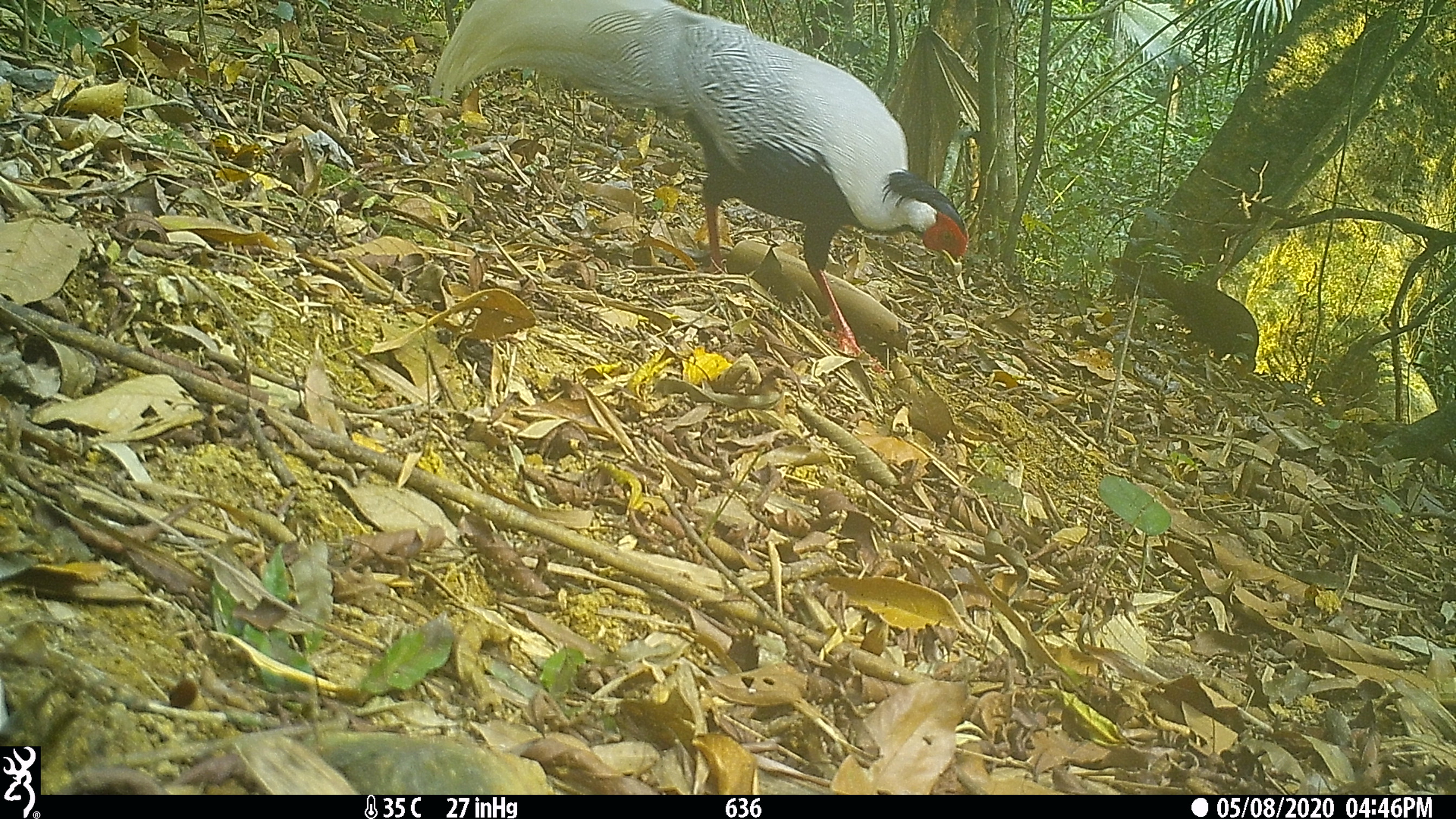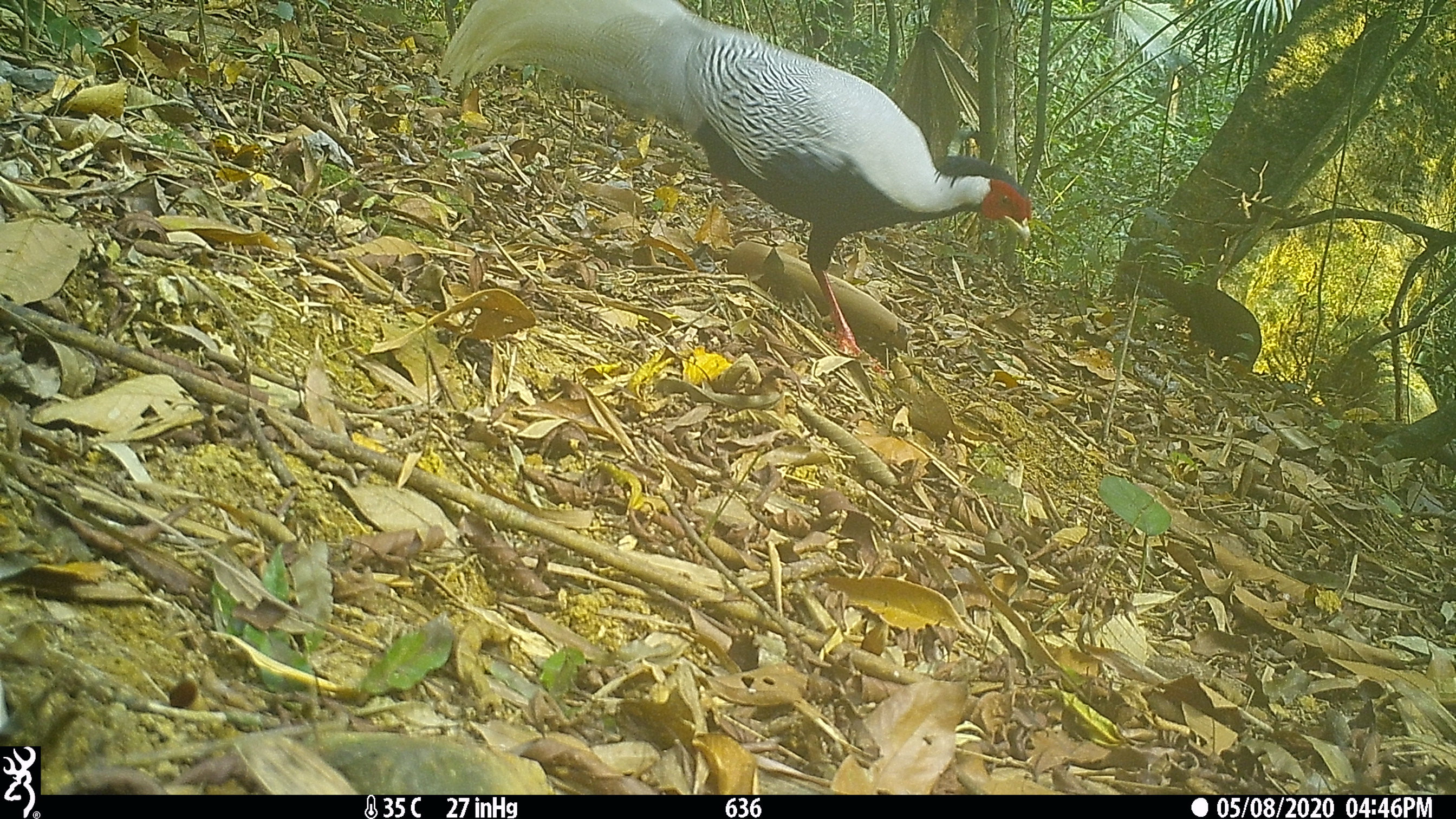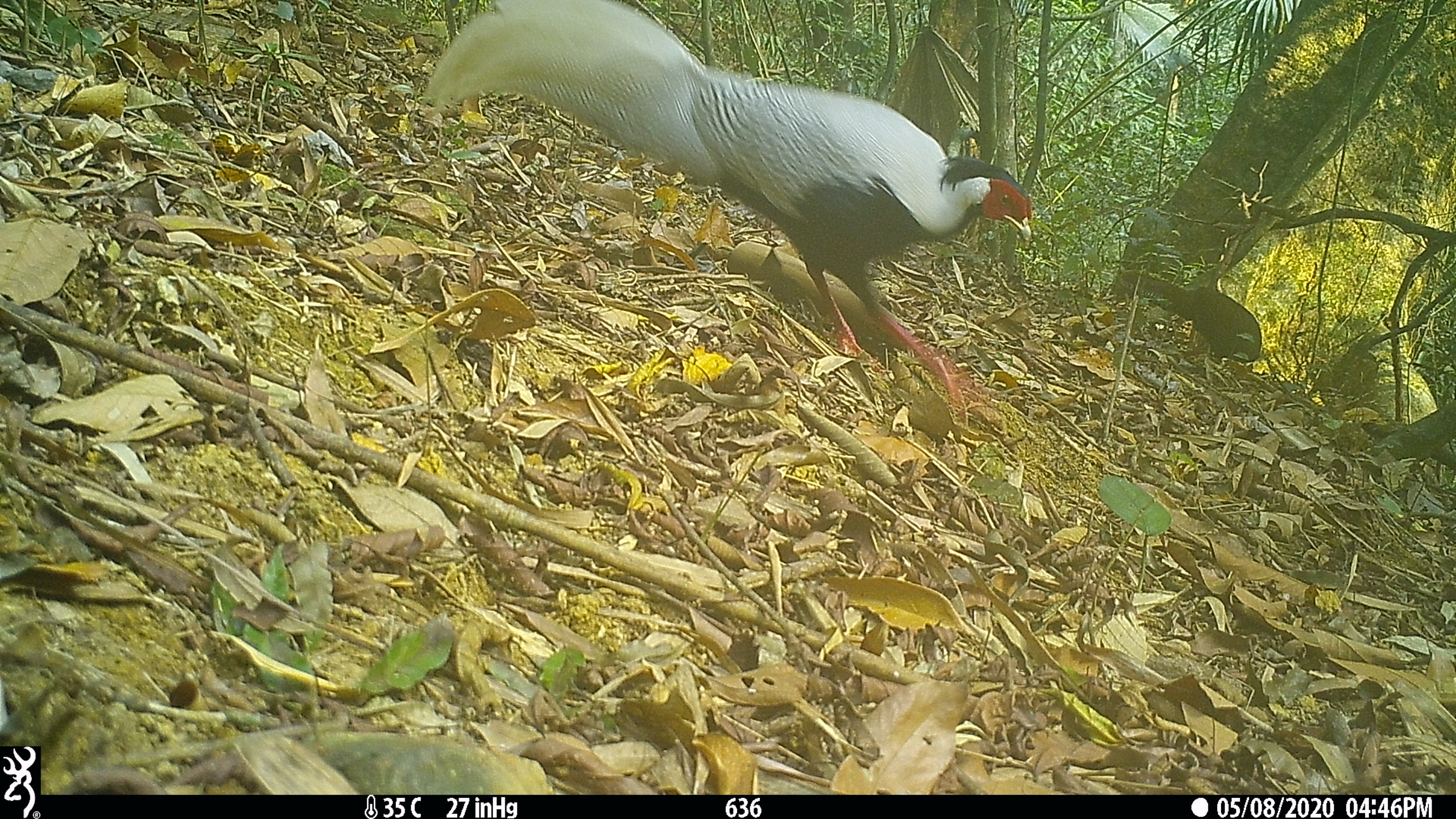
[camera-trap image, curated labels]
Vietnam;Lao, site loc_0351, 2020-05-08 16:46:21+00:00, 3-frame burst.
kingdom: Animalia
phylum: Chordata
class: Aves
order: Galliformes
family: Phasianidae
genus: Lophura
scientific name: Lophura nycthemera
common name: silver pheasant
Silver pheasant (Lophura nycthemera). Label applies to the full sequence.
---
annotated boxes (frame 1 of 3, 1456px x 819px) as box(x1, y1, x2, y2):
silver pheasant: box(429, 0, 969, 374); box(1109, 257, 1258, 385)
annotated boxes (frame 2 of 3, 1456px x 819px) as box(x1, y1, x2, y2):
silver pheasant: box(437, 0, 1032, 374); box(1115, 260, 1262, 380)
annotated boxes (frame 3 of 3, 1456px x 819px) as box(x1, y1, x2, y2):
silver pheasant: box(419, 0, 1033, 423); box(1115, 269, 1262, 380)